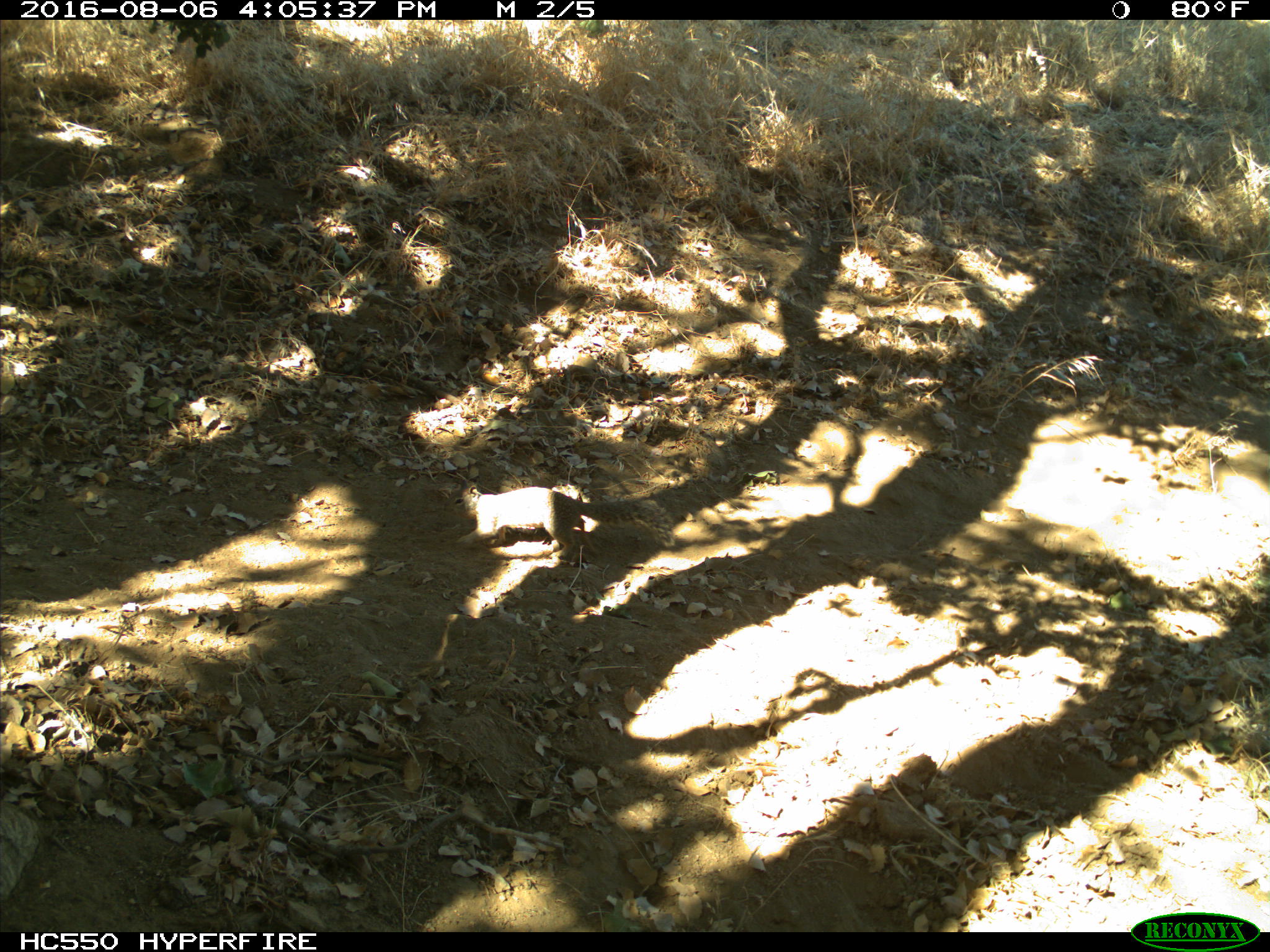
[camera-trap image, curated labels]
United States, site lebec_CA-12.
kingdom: Animalia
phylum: Chordata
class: Mammalia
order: Rodentia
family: Sciuridae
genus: Otospermophilus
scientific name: Otospermophilus beecheyi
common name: california ground squirrel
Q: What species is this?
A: Otospermophilus beecheyi (california ground squirrel).